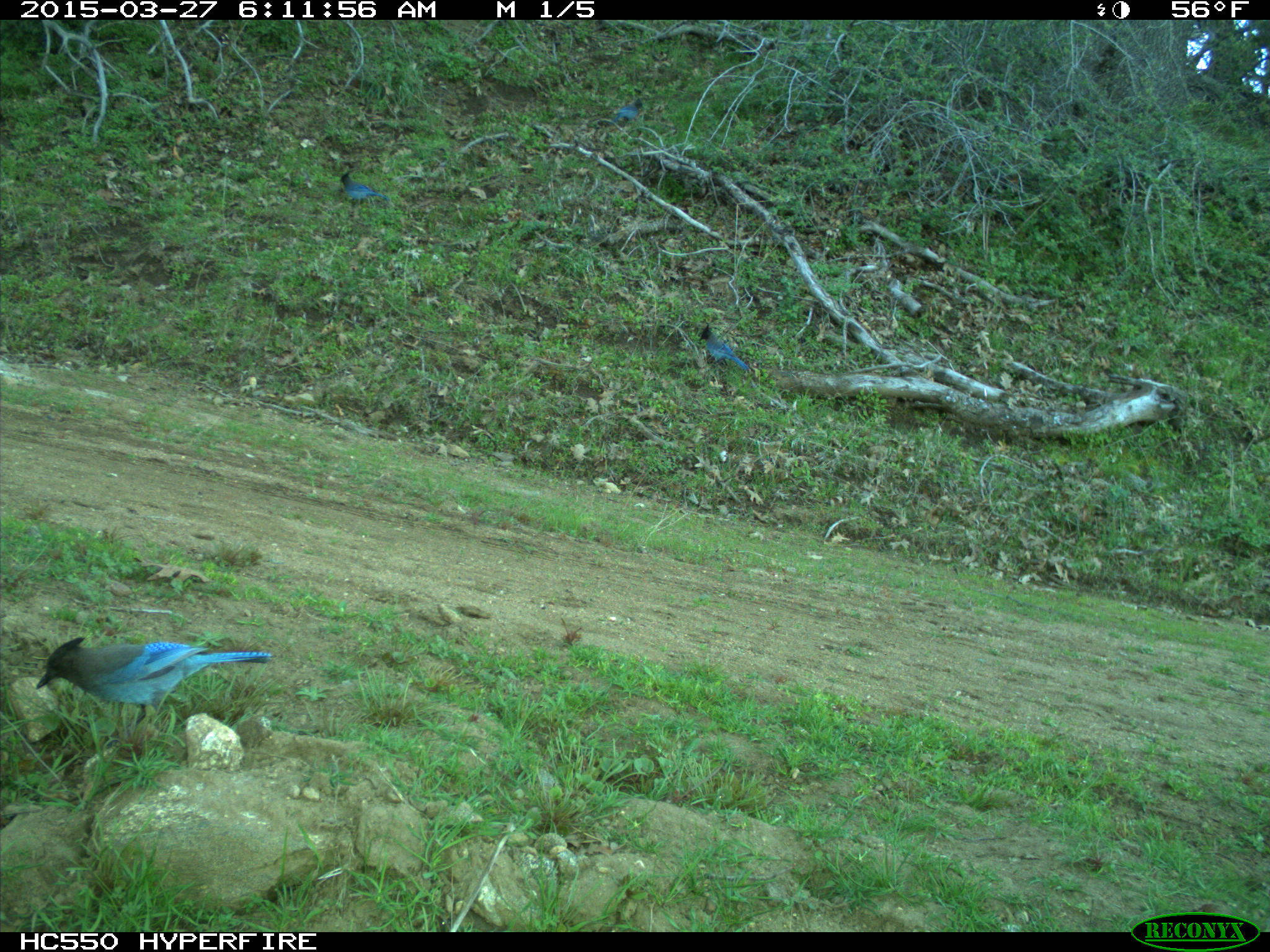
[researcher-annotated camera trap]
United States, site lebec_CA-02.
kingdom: Animalia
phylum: Chordata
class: Aves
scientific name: Aves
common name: birds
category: unidentified bird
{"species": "unidentified bird (birds) (Aves)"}